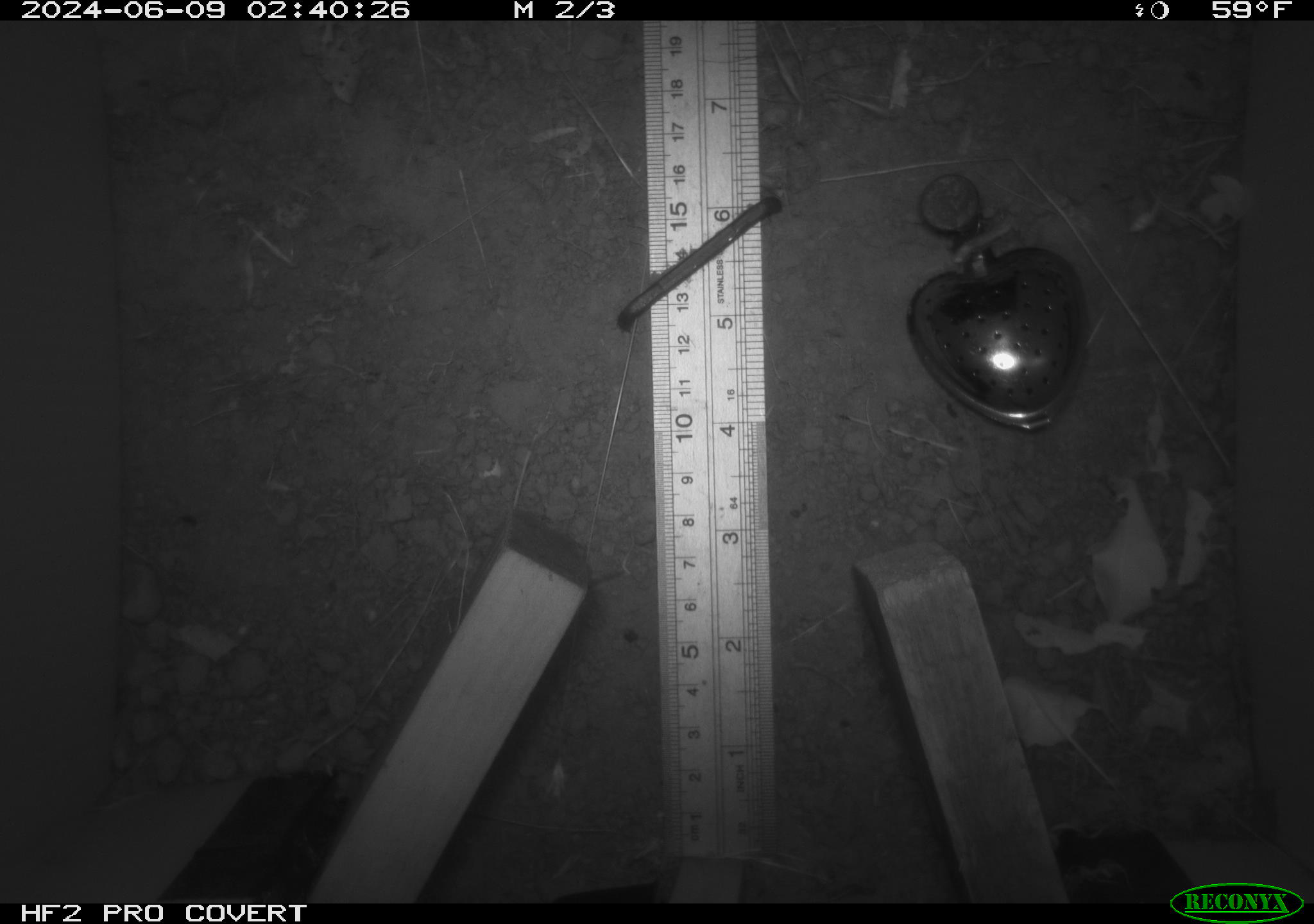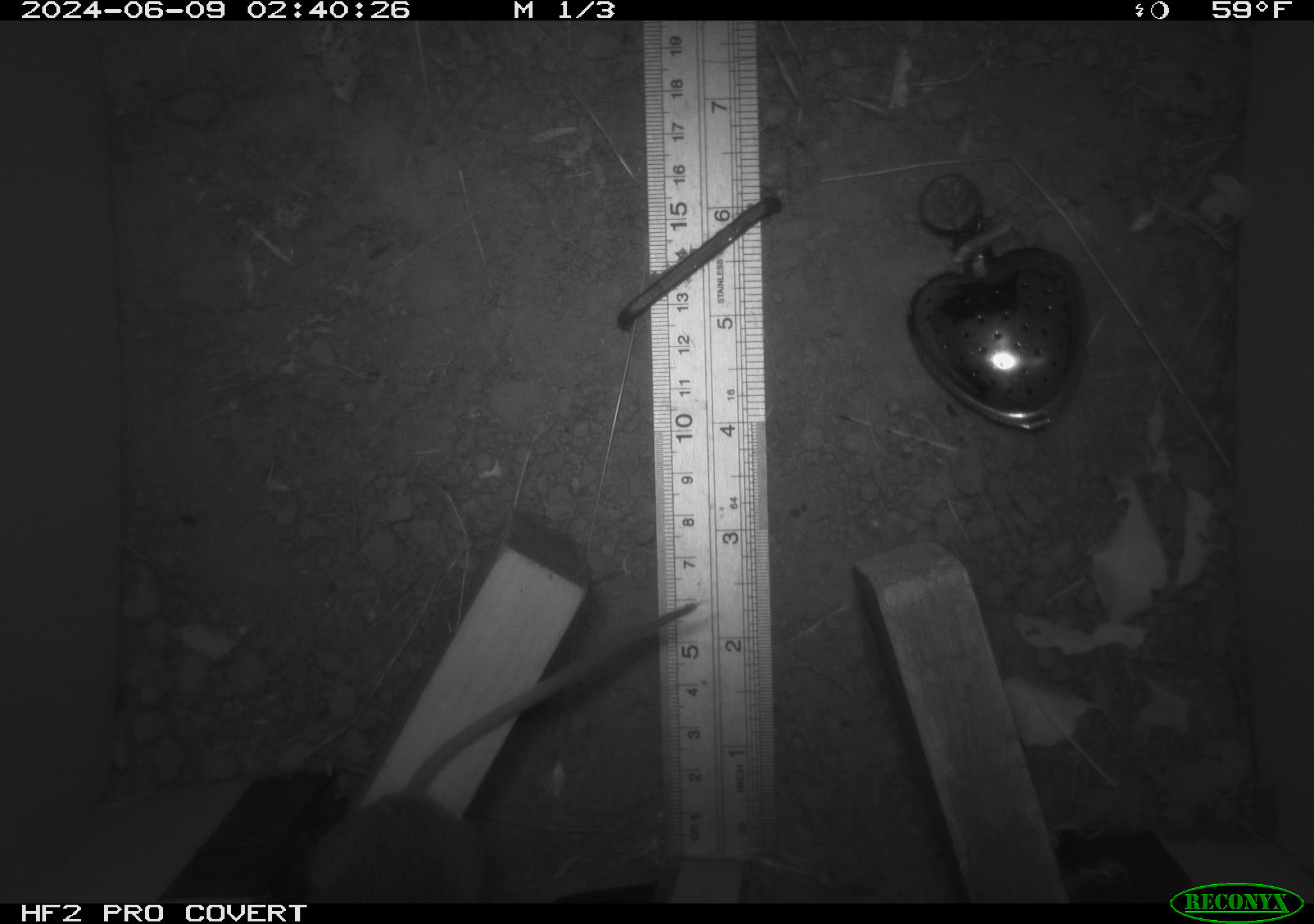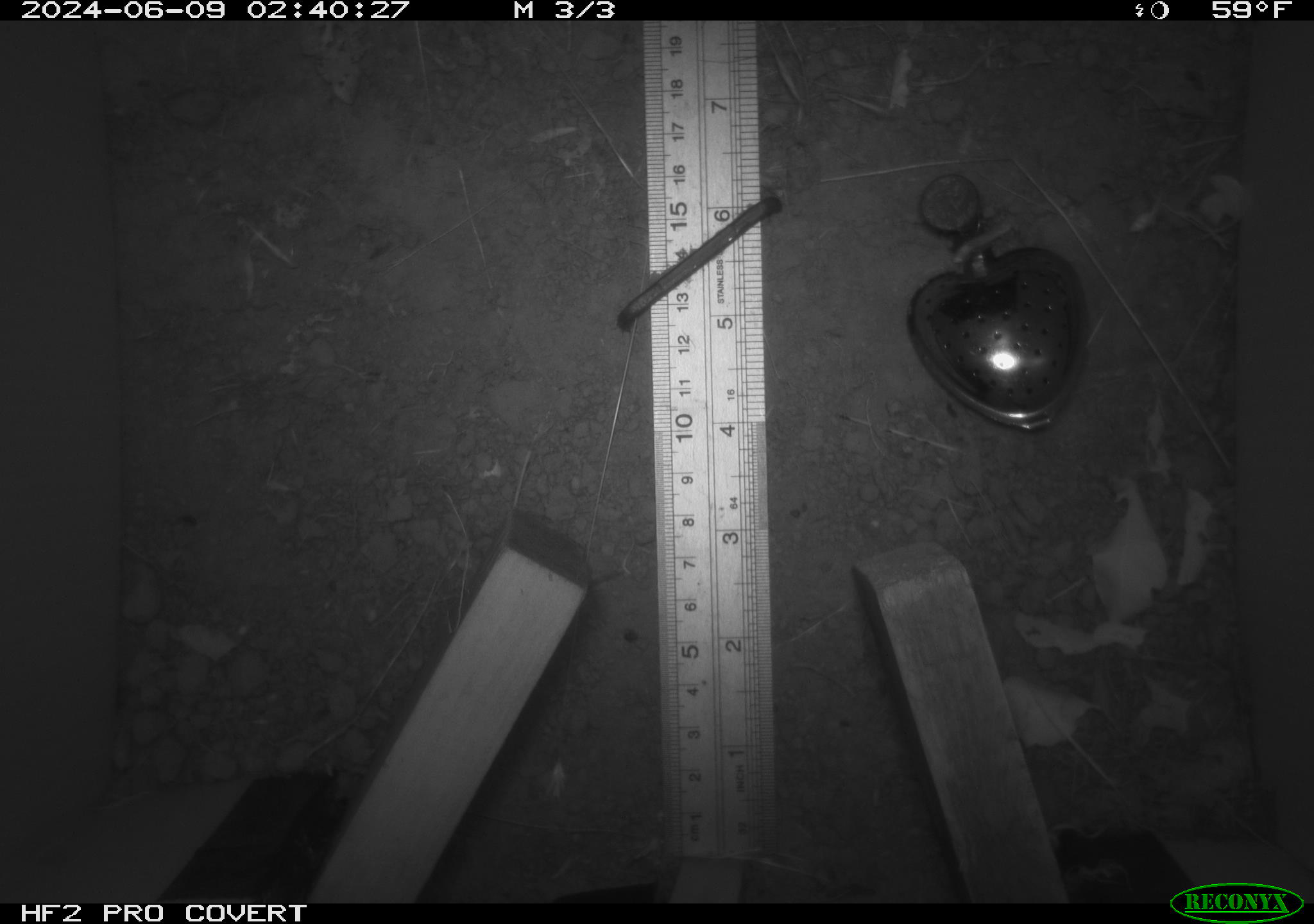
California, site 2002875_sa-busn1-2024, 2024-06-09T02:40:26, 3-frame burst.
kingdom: Animalia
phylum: Chordata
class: Mammalia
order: Rodentia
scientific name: Rodentia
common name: rodent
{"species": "rodent (Rodentia)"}